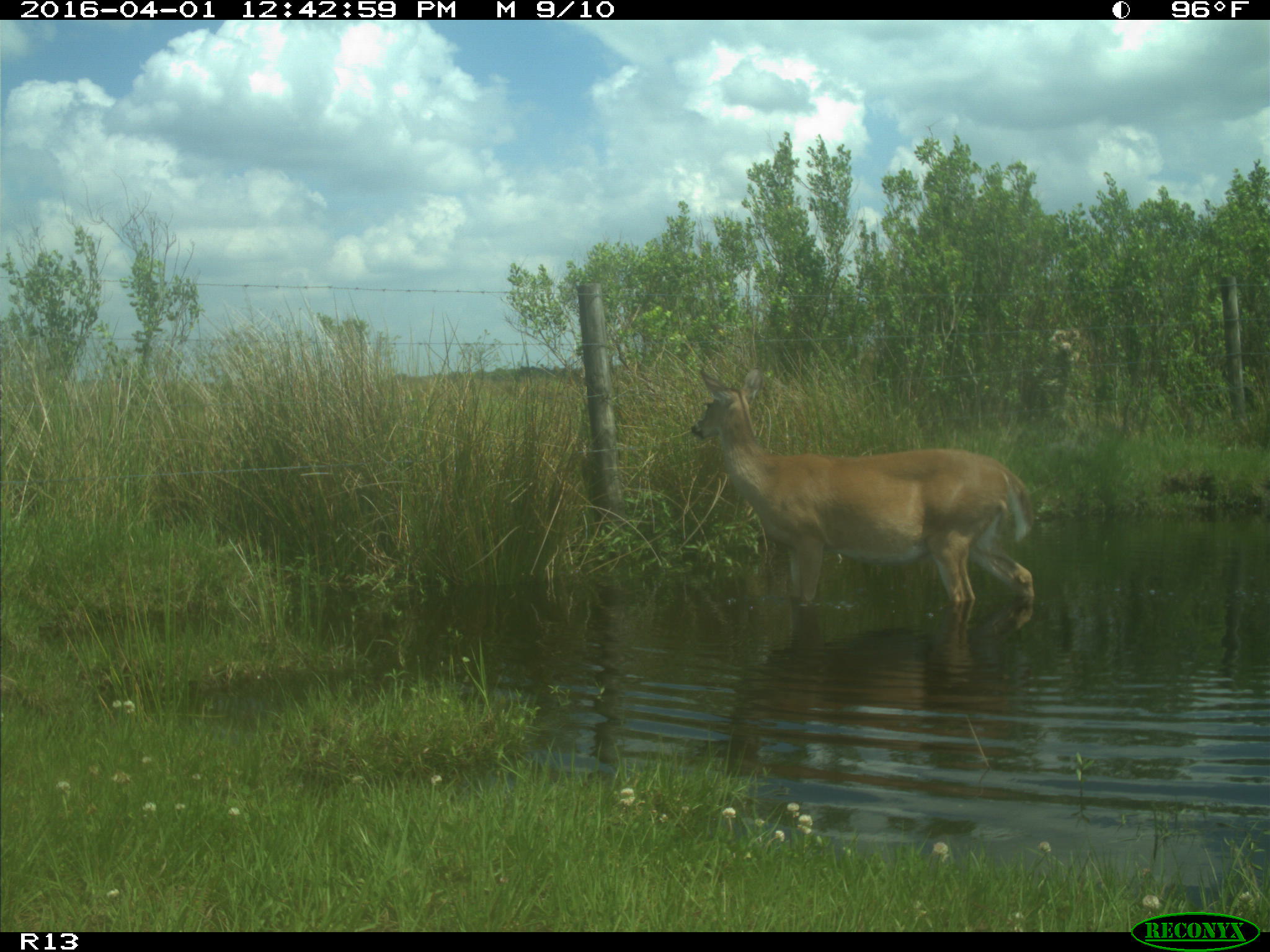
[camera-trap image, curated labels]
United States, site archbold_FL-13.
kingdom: Animalia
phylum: Chordata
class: Mammalia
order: Artiodactyla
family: Cervidae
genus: Odocoileus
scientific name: Odocoileus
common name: deer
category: unidentified deer